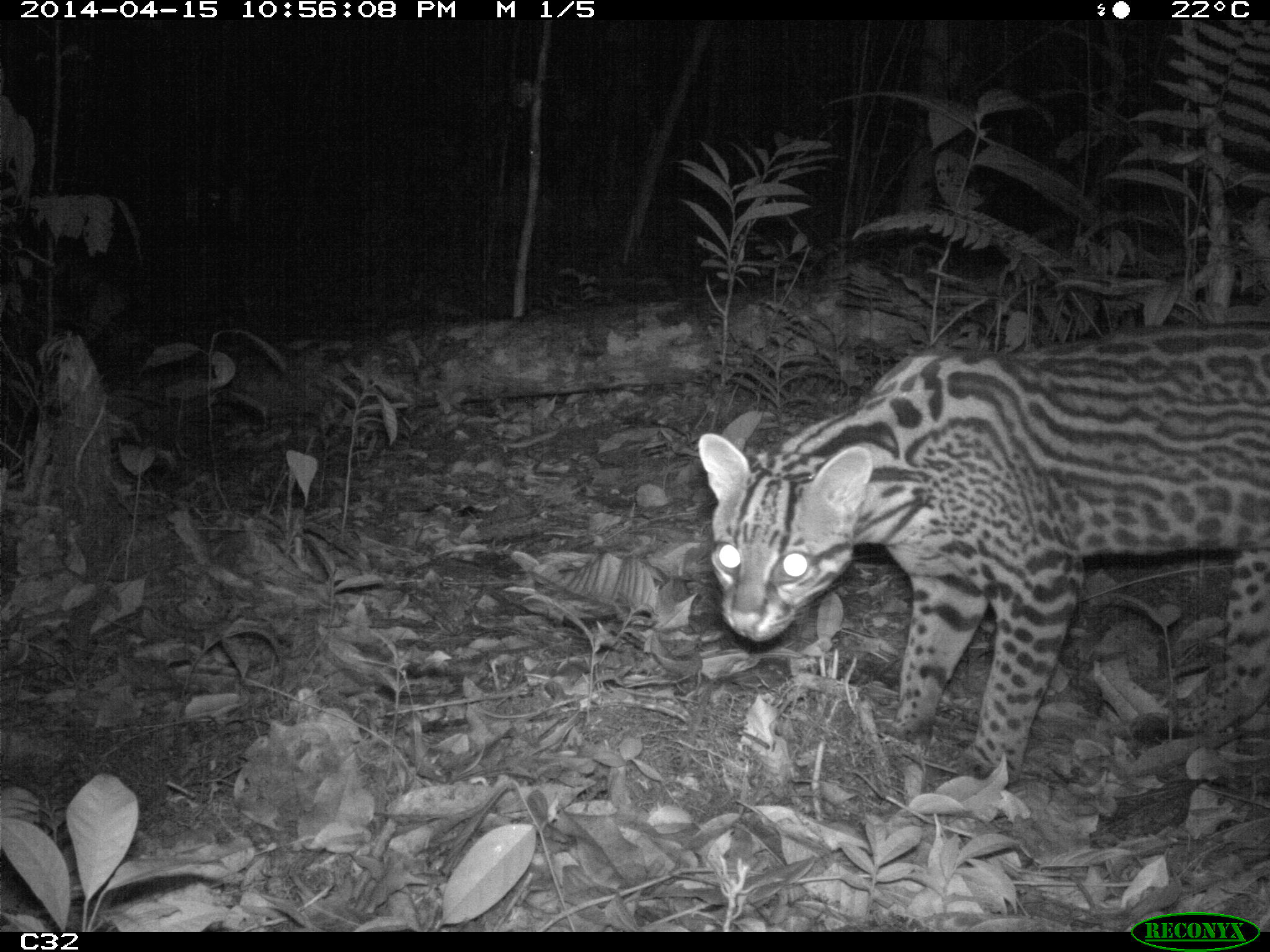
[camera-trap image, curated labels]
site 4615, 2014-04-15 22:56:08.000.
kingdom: Animalia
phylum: Chordata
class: Mammalia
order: Carnivora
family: Felidae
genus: Leopardus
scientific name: Leopardus pardalis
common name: ocelot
Leopardus pardalis (ocelot), count 1, age adult, sex female.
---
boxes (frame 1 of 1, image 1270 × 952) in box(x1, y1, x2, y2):
leopardus pardalis: box(695, 319, 1267, 802)